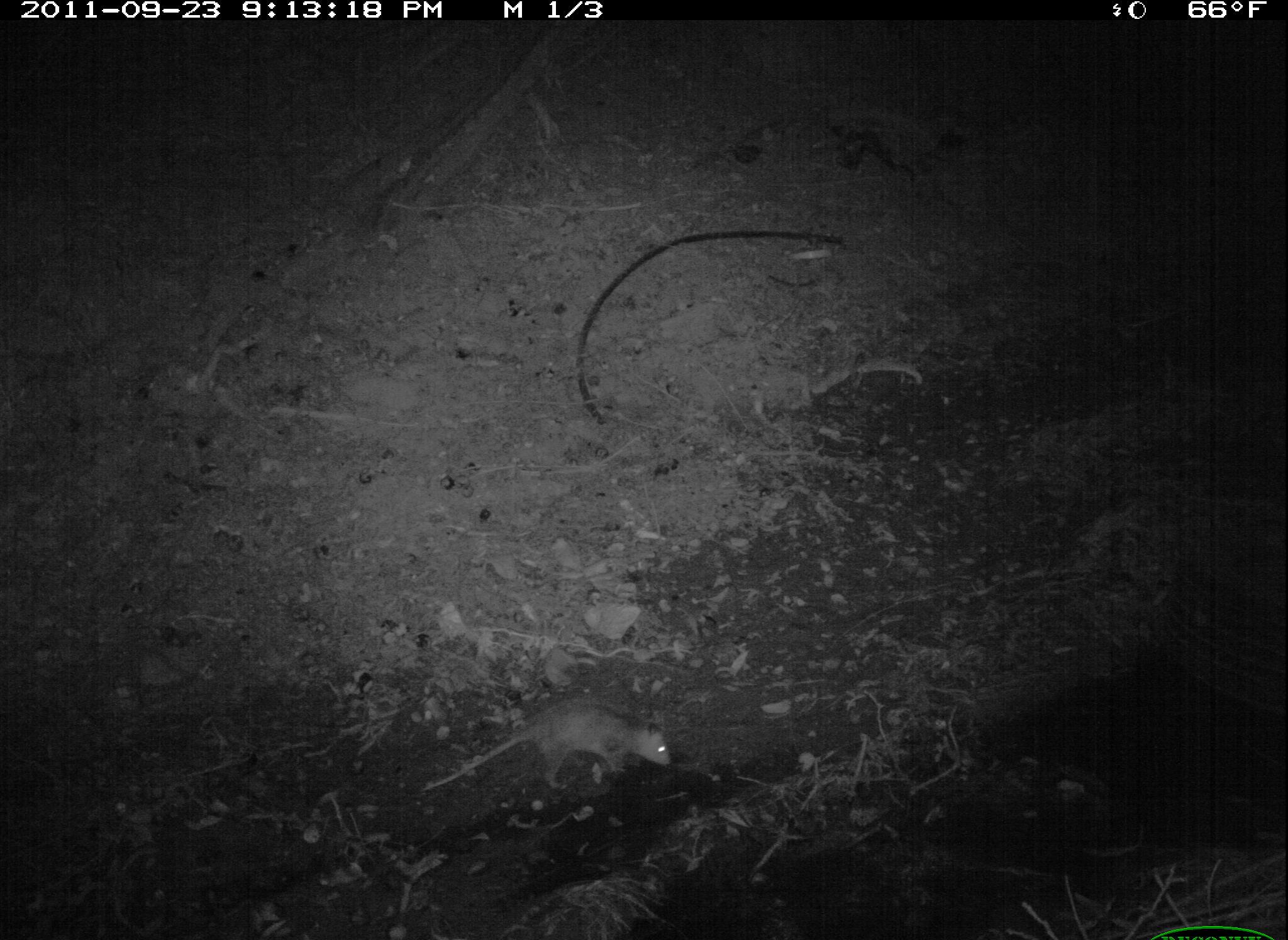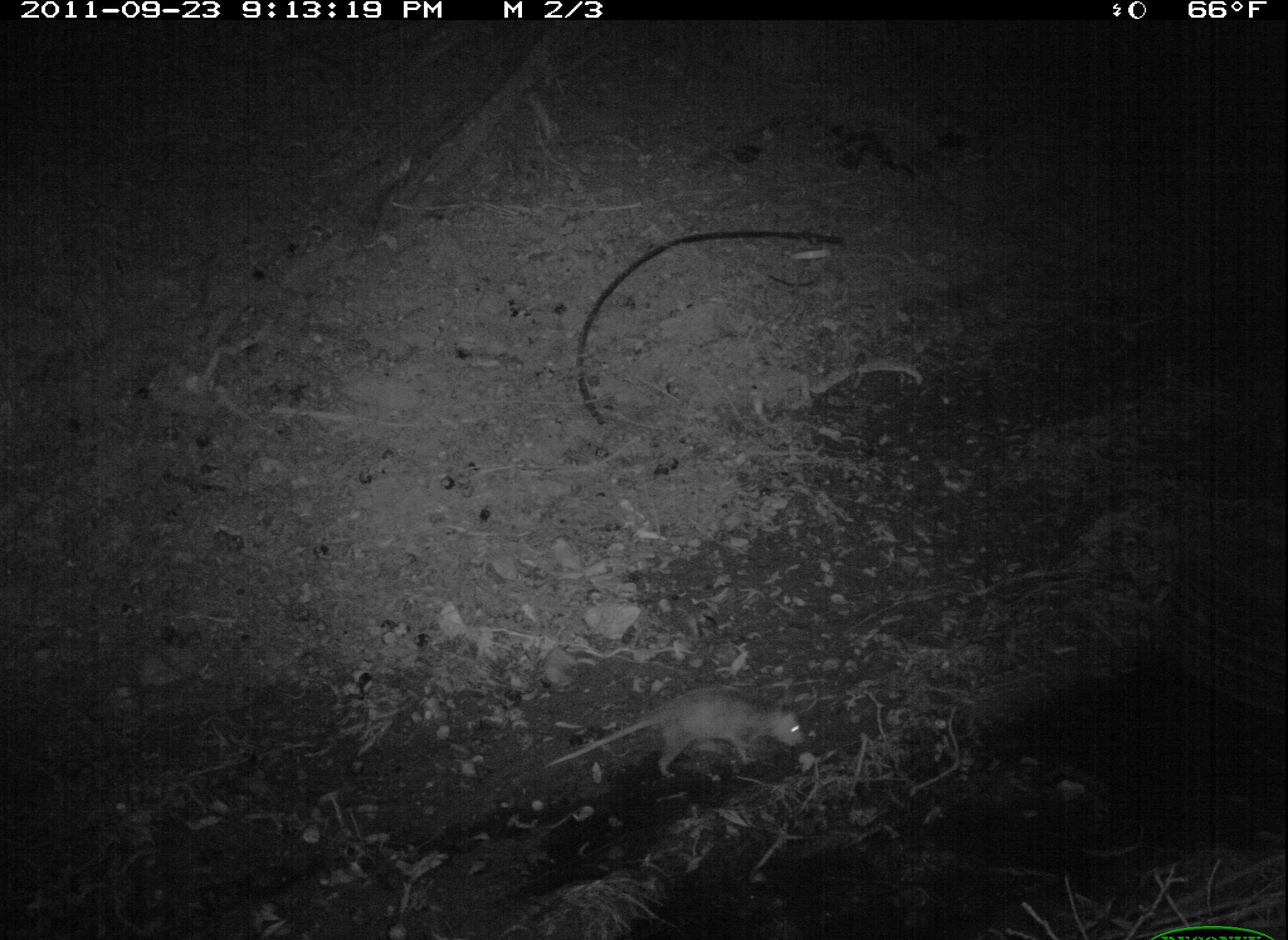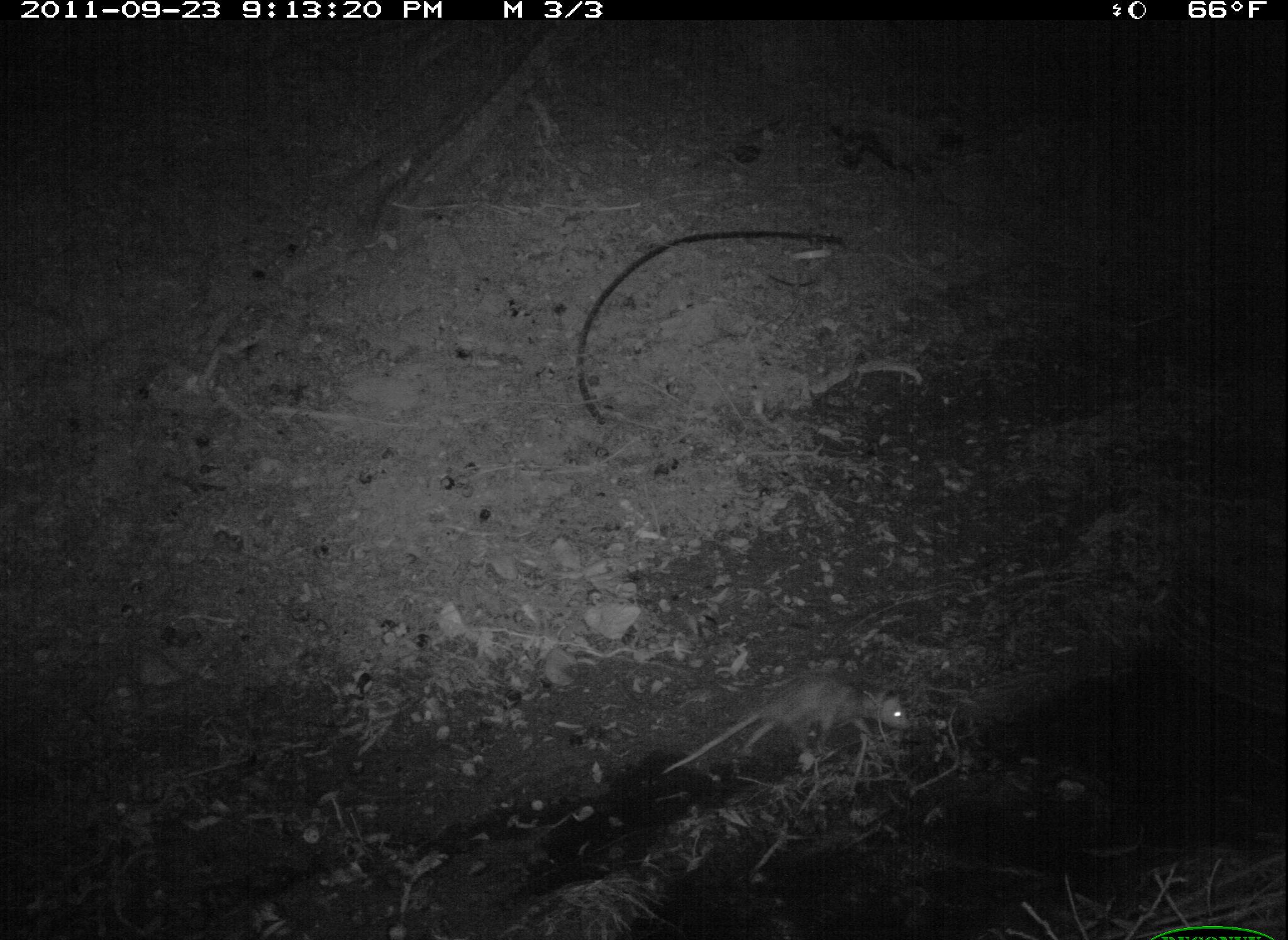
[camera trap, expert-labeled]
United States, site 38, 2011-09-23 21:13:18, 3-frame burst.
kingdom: Animalia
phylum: Chordata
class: Mammalia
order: Didelphimorphia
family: Didelphidae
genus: Didelphis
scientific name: Didelphis virginiana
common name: virginia opossum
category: opossum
Opossum (virginia opossum) (Didelphis virginiana).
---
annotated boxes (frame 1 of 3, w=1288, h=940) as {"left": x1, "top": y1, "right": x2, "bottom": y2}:
opossum: {"left": 409, "top": 694, "right": 684, "bottom": 810}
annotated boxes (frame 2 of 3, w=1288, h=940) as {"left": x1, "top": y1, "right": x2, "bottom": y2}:
opossum: {"left": 526, "top": 675, "right": 842, "bottom": 821}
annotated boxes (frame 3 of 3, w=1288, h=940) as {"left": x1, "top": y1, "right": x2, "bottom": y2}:
opossum: {"left": 650, "top": 667, "right": 932, "bottom": 794}